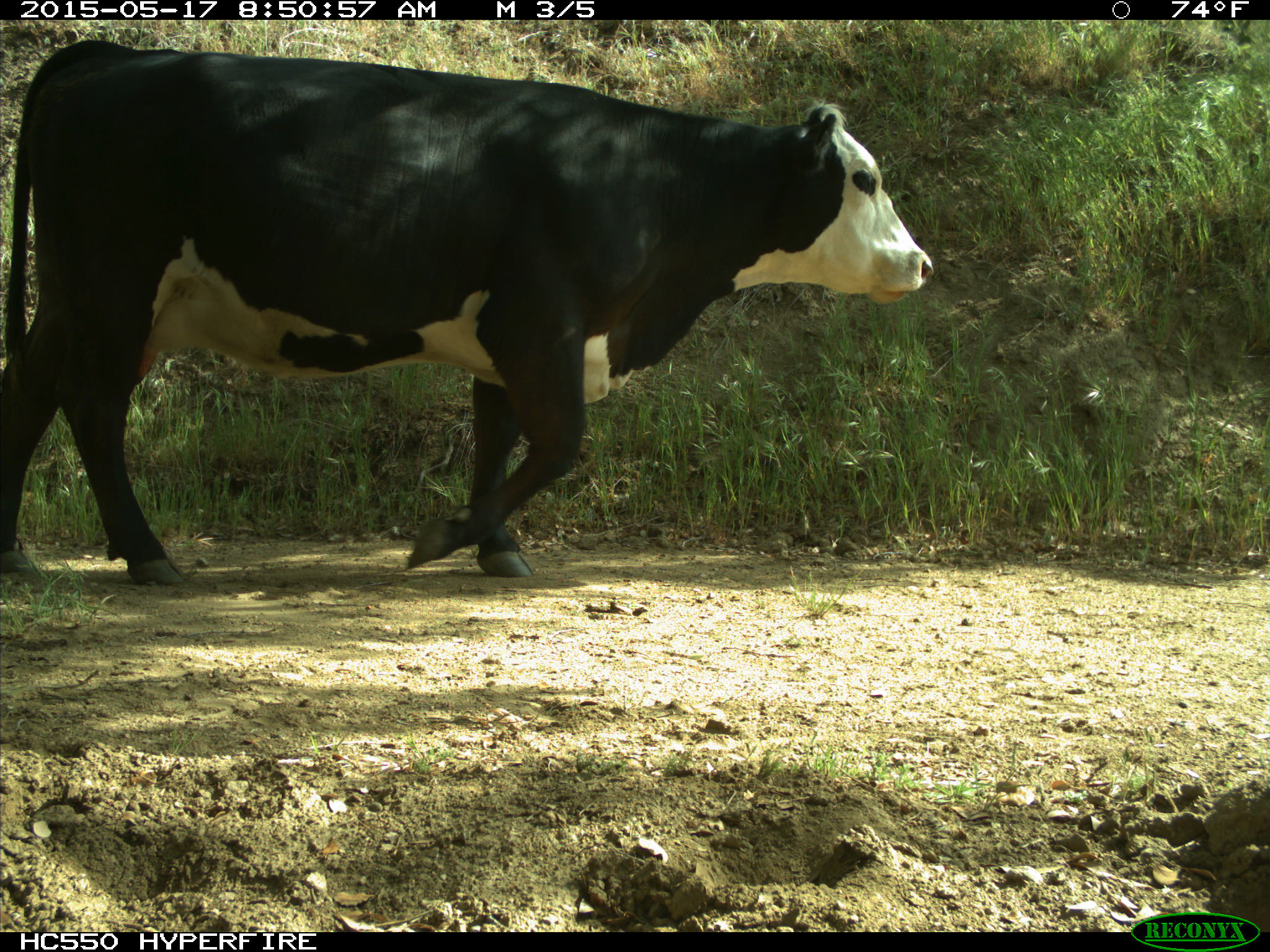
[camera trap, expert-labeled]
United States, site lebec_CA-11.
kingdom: Animalia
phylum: Chordata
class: Mammalia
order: Artiodactyla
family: Bovidae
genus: Bos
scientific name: Bos taurus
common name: domestic cow